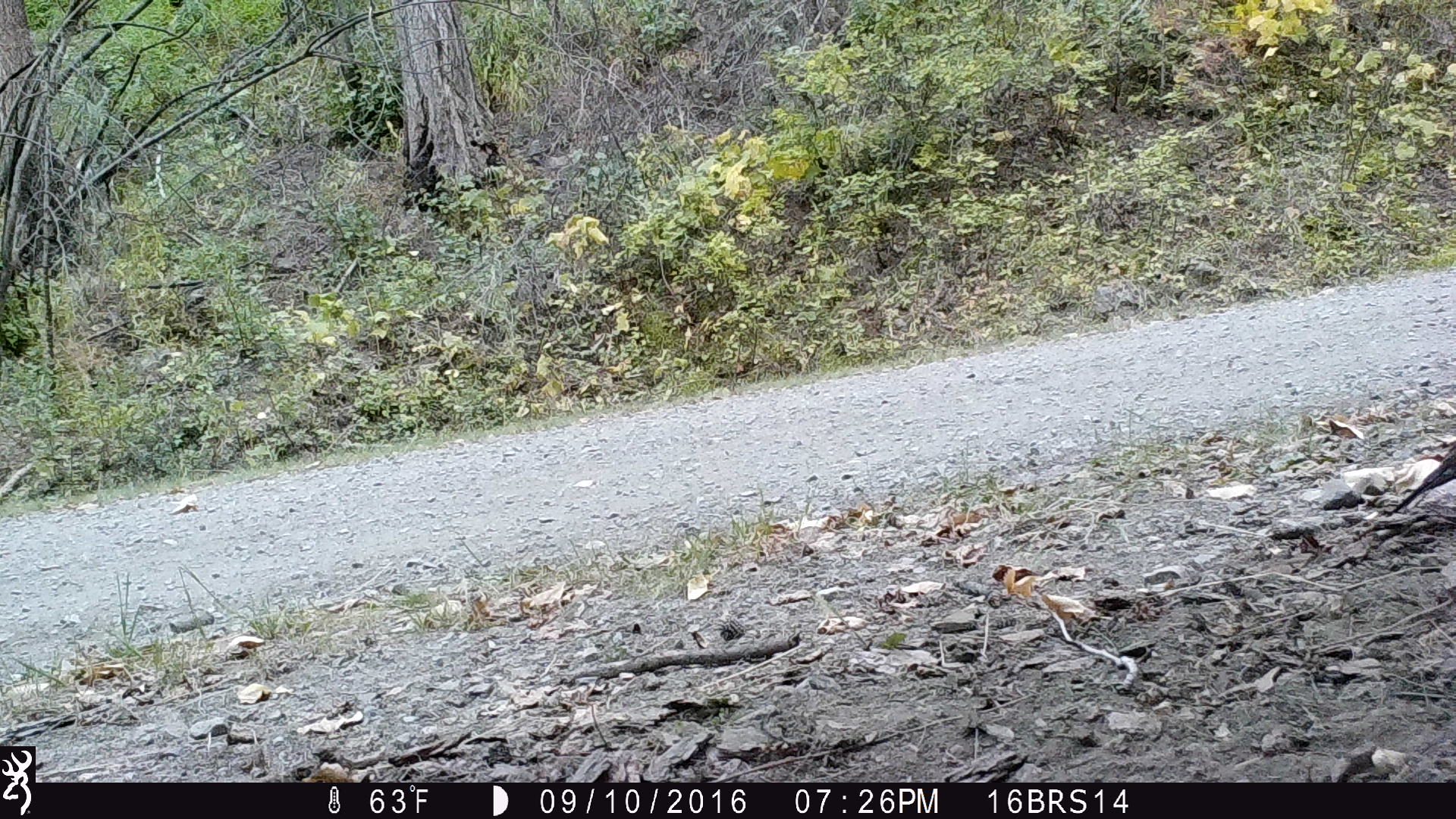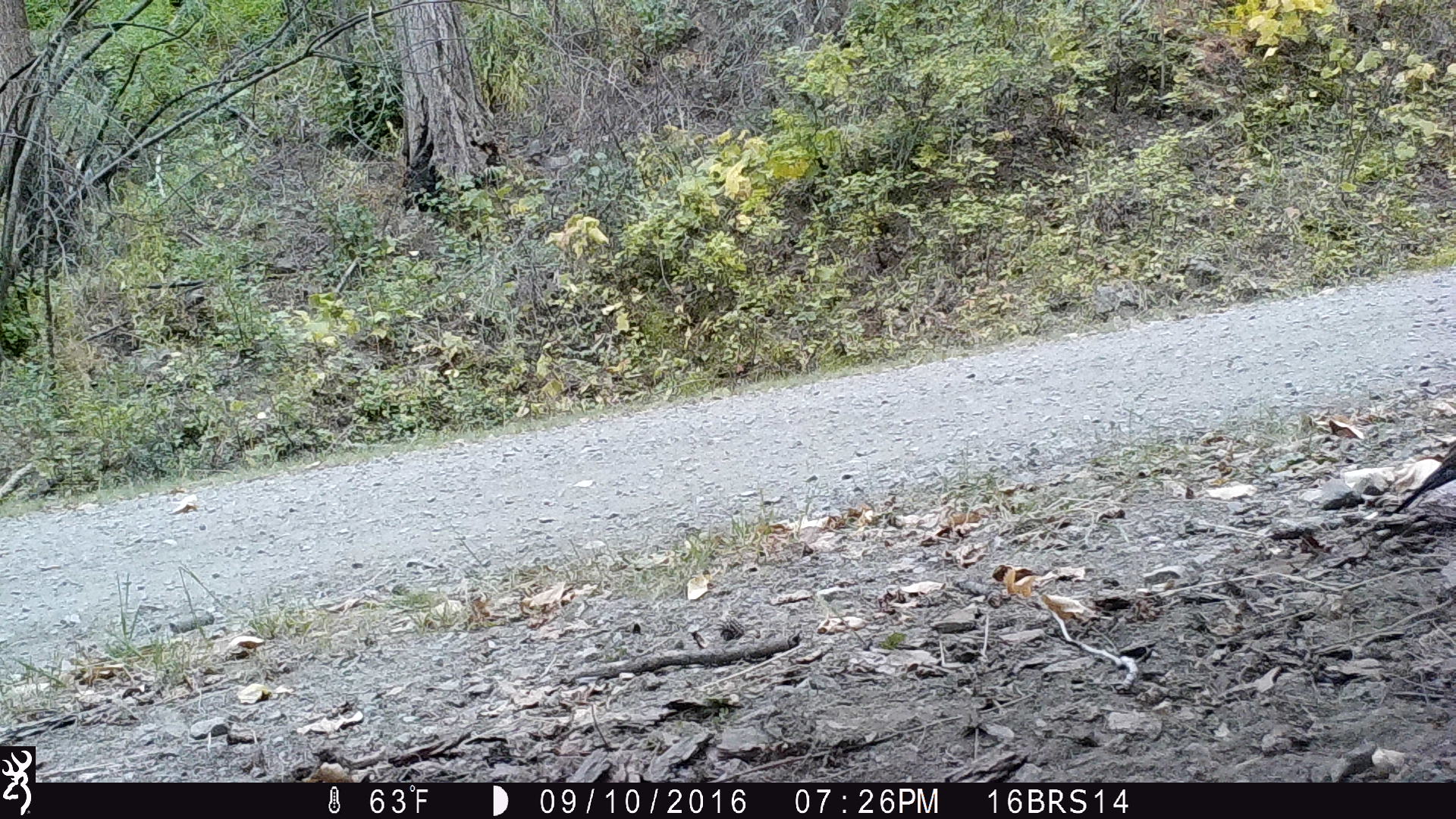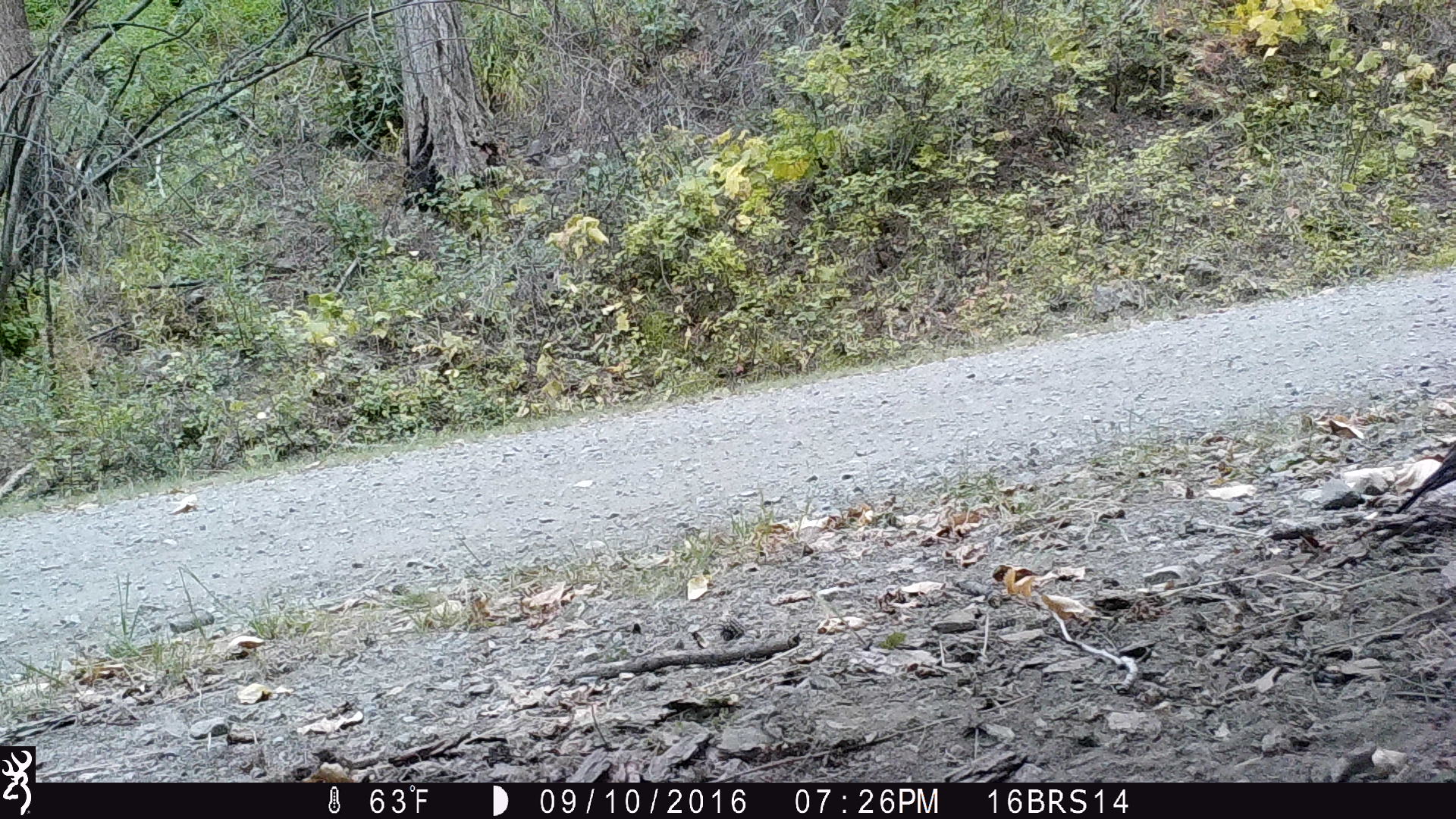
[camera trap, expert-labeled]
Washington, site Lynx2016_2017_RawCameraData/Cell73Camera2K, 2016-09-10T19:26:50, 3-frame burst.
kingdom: Animalia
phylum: Chordata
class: Aves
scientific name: Aves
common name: birds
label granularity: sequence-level